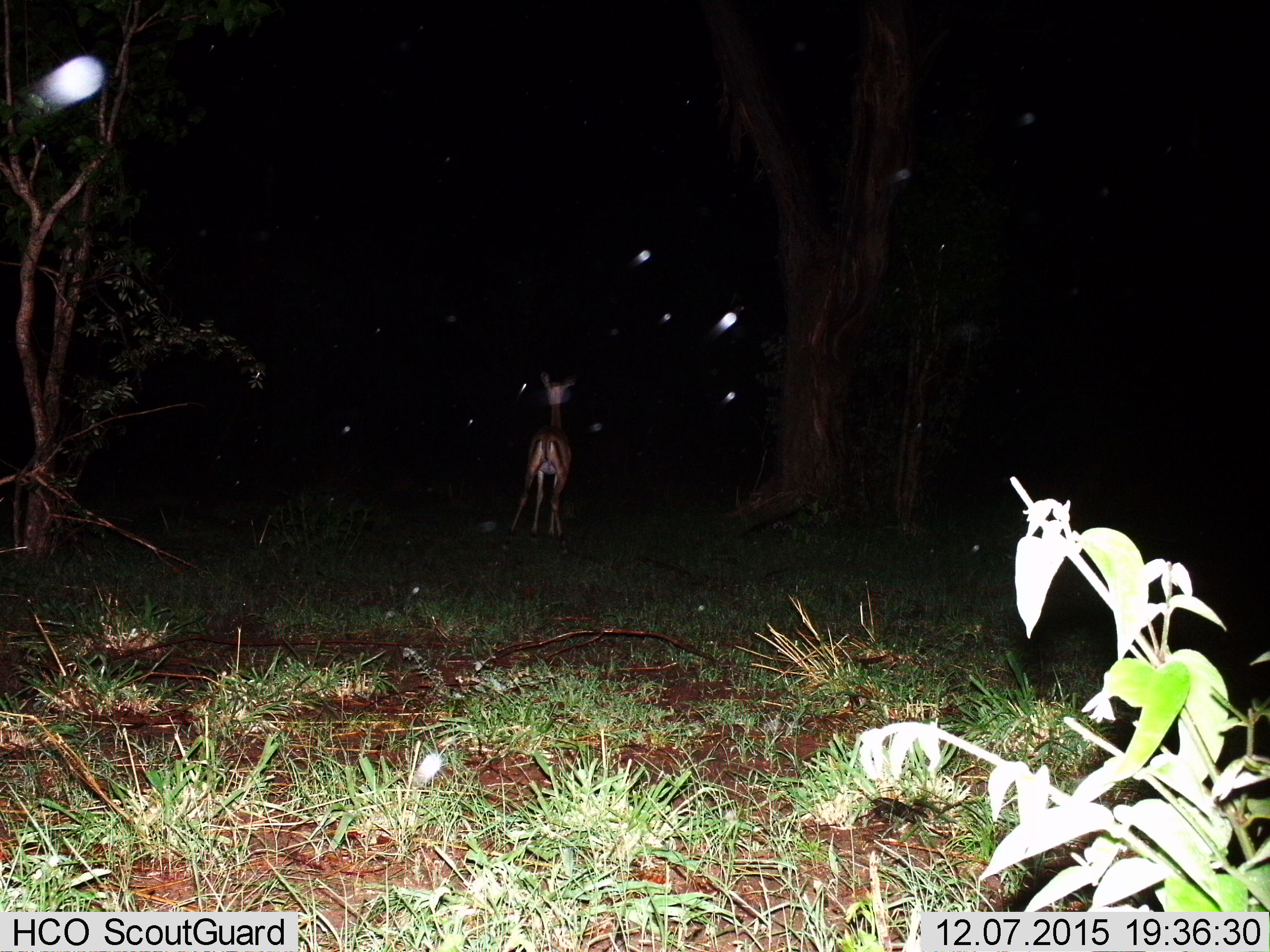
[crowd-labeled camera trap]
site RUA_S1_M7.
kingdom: Animalia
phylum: Chordata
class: Mammalia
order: Artiodactyla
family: Bovidae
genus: Aepyceros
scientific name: Aepyceros melampus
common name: impala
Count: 1.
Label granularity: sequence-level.